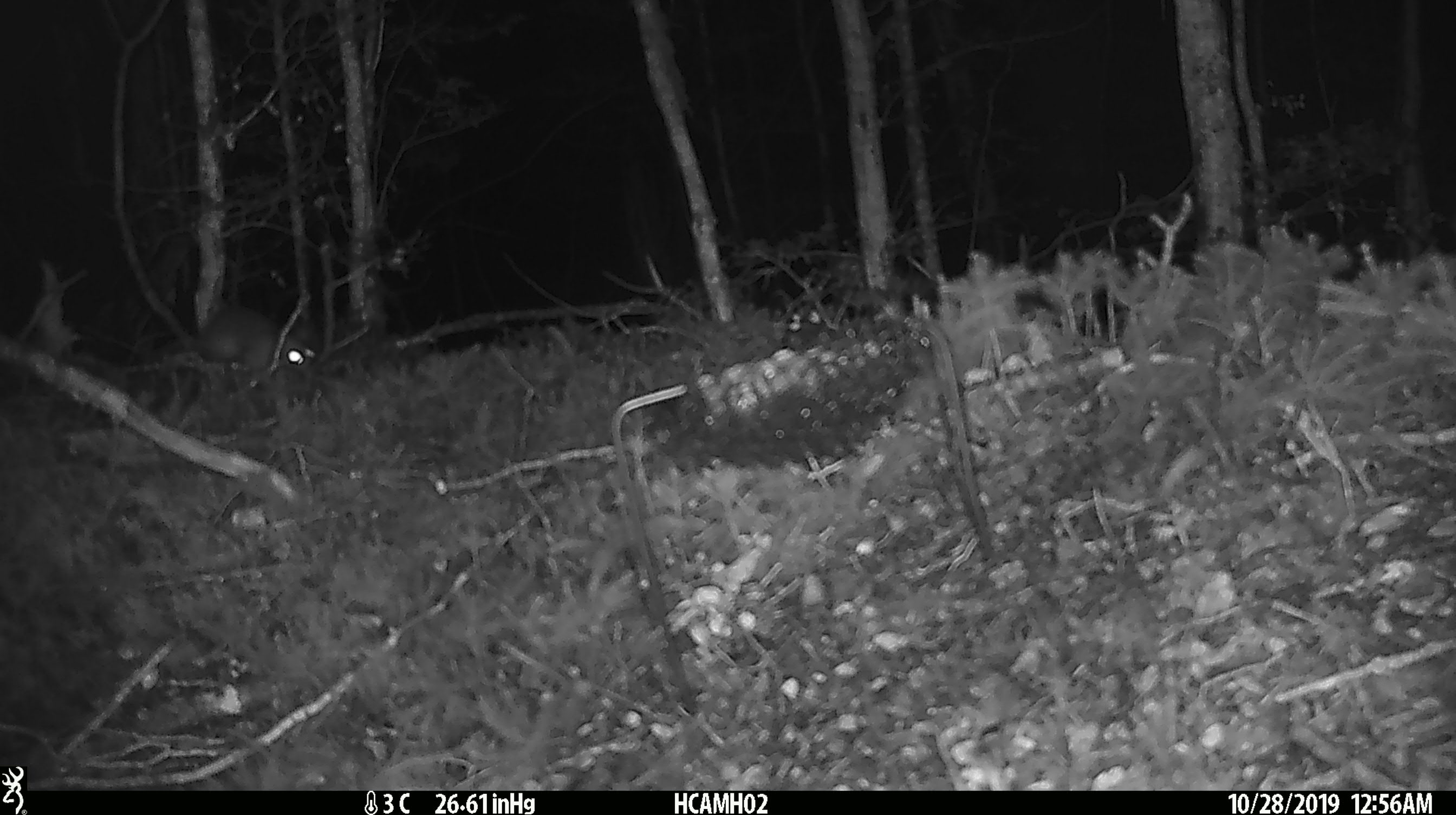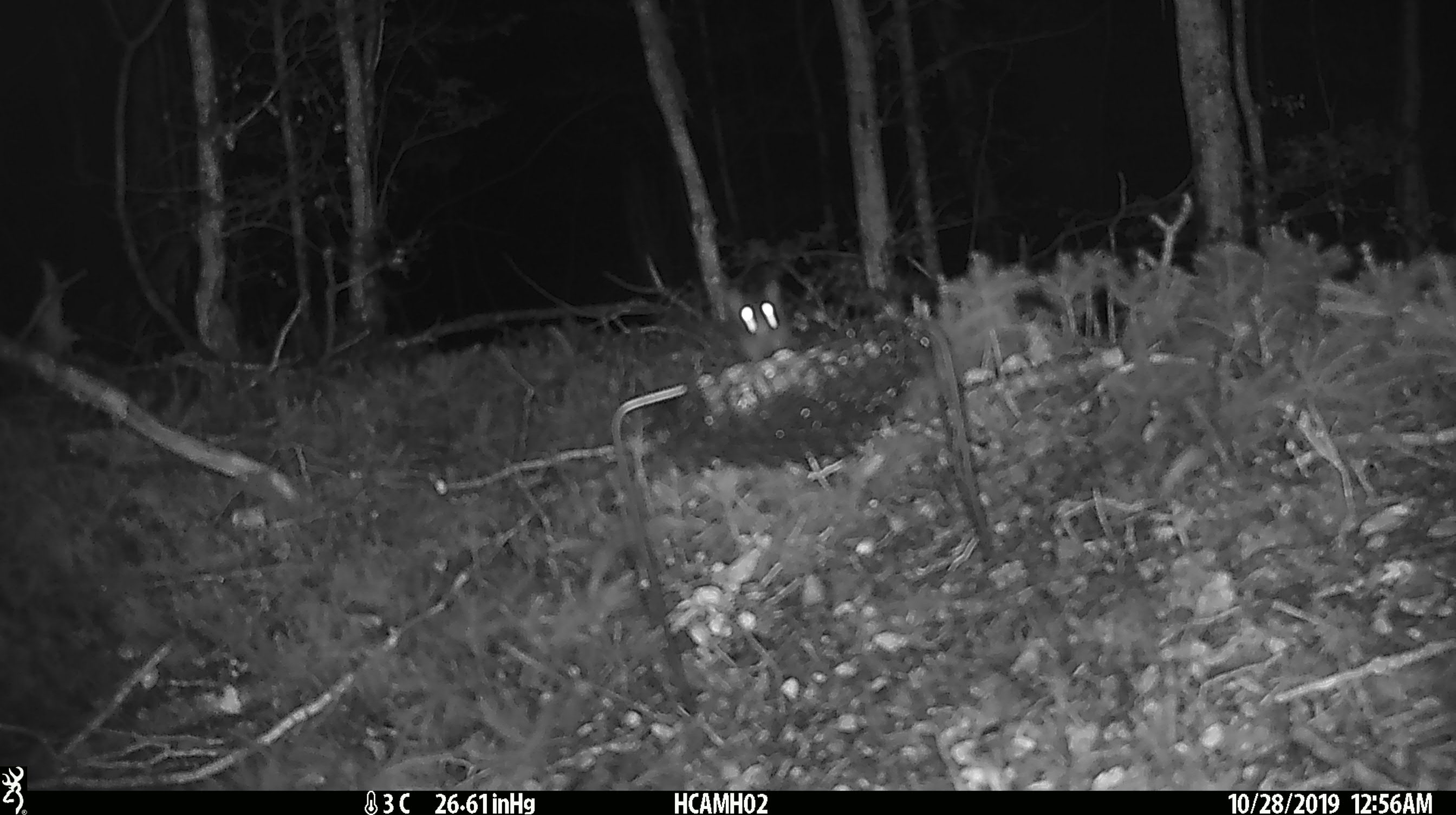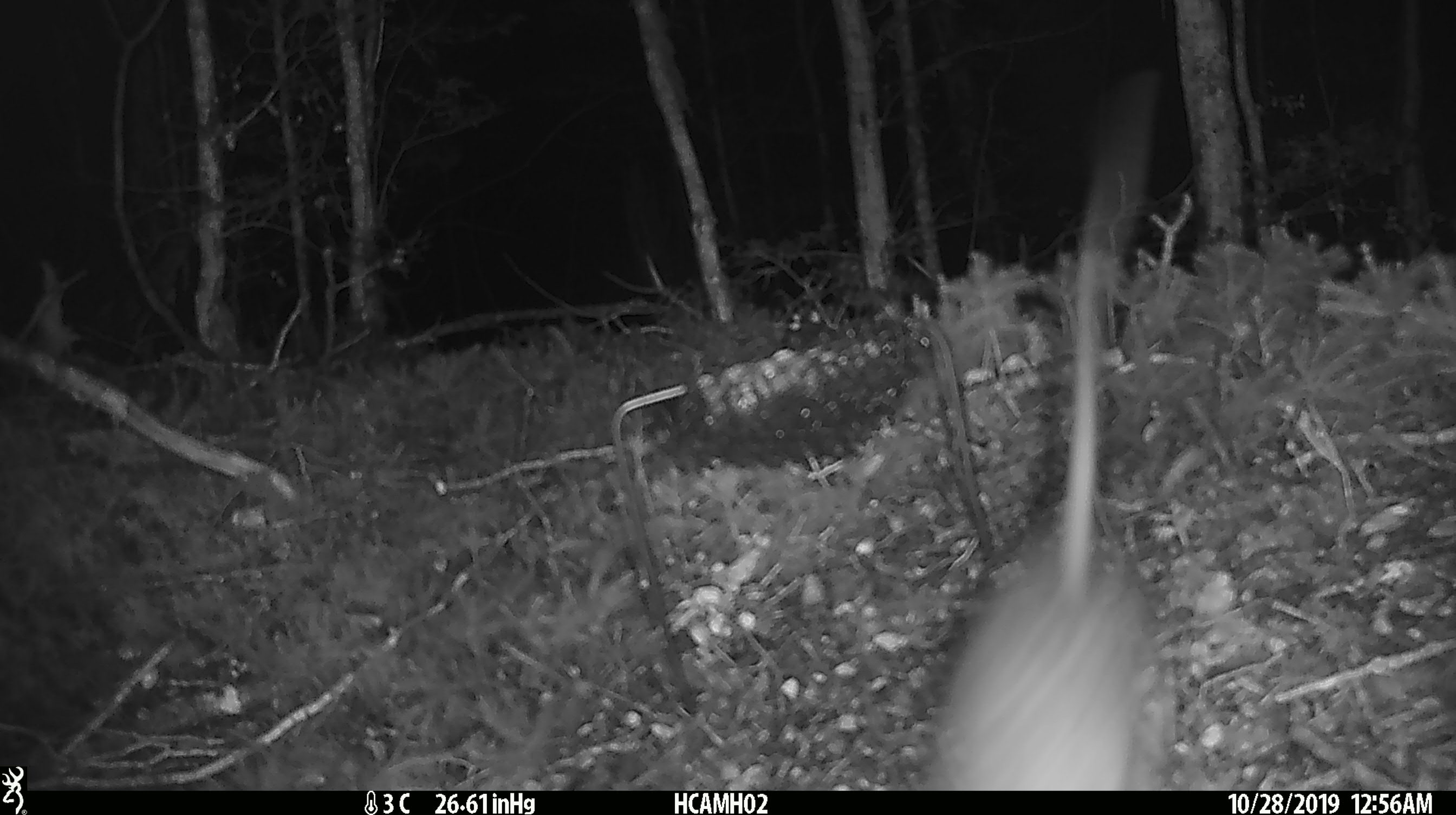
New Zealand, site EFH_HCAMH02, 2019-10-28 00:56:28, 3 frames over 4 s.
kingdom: Animalia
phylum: Chordata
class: Mammalia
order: Rodentia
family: Muridae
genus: Rattus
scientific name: Rattus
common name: rat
Rat (Rattus).